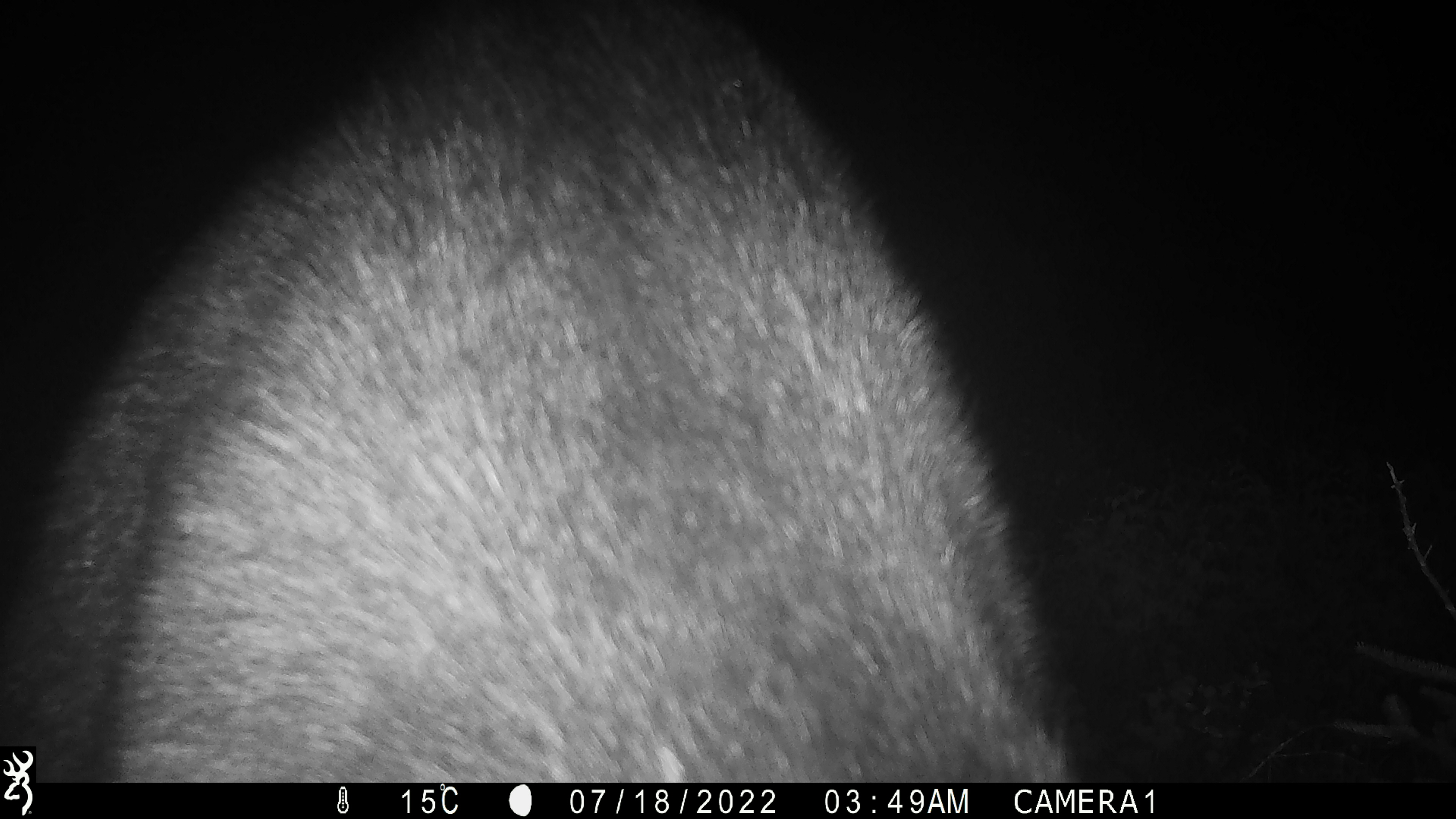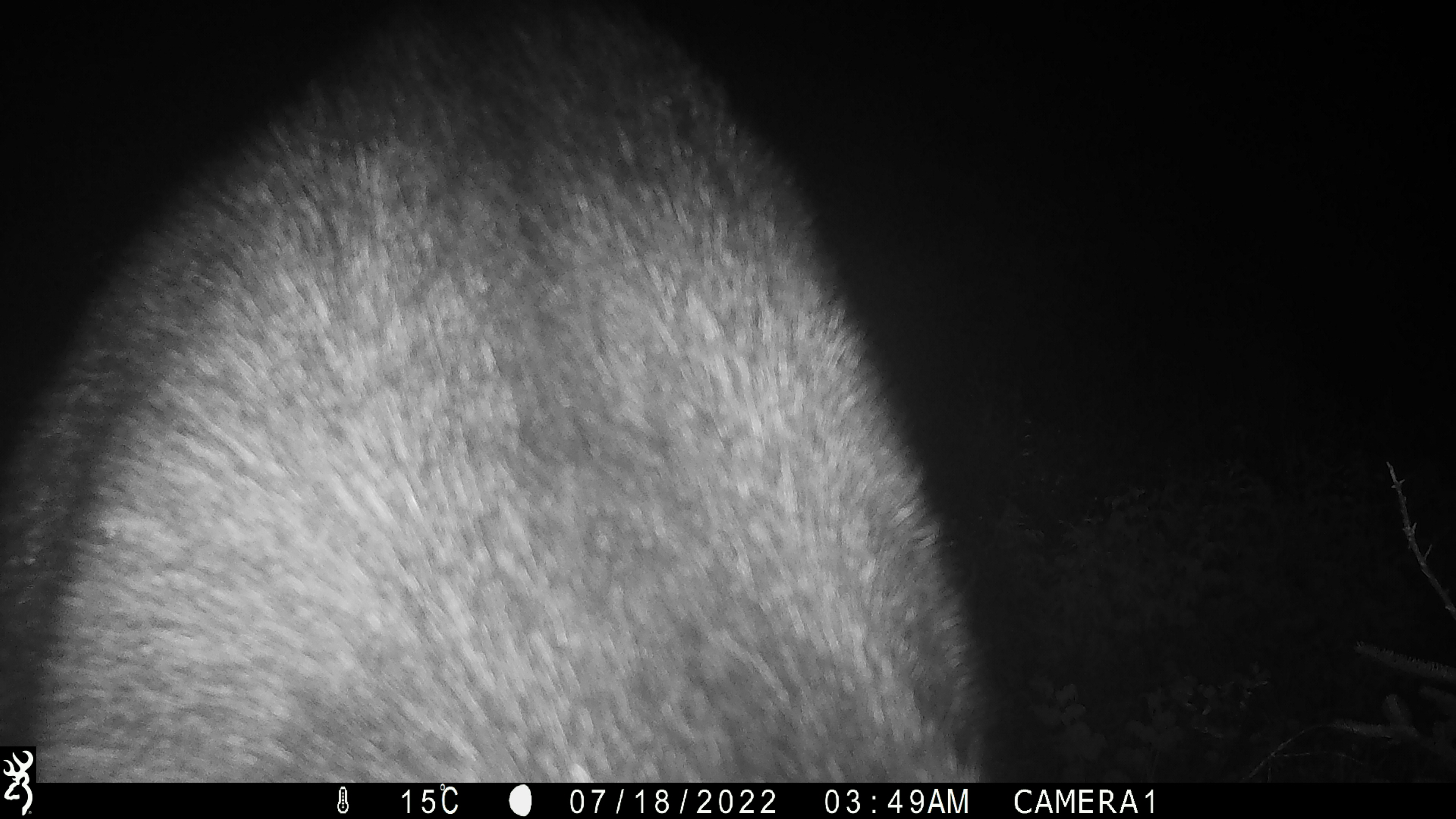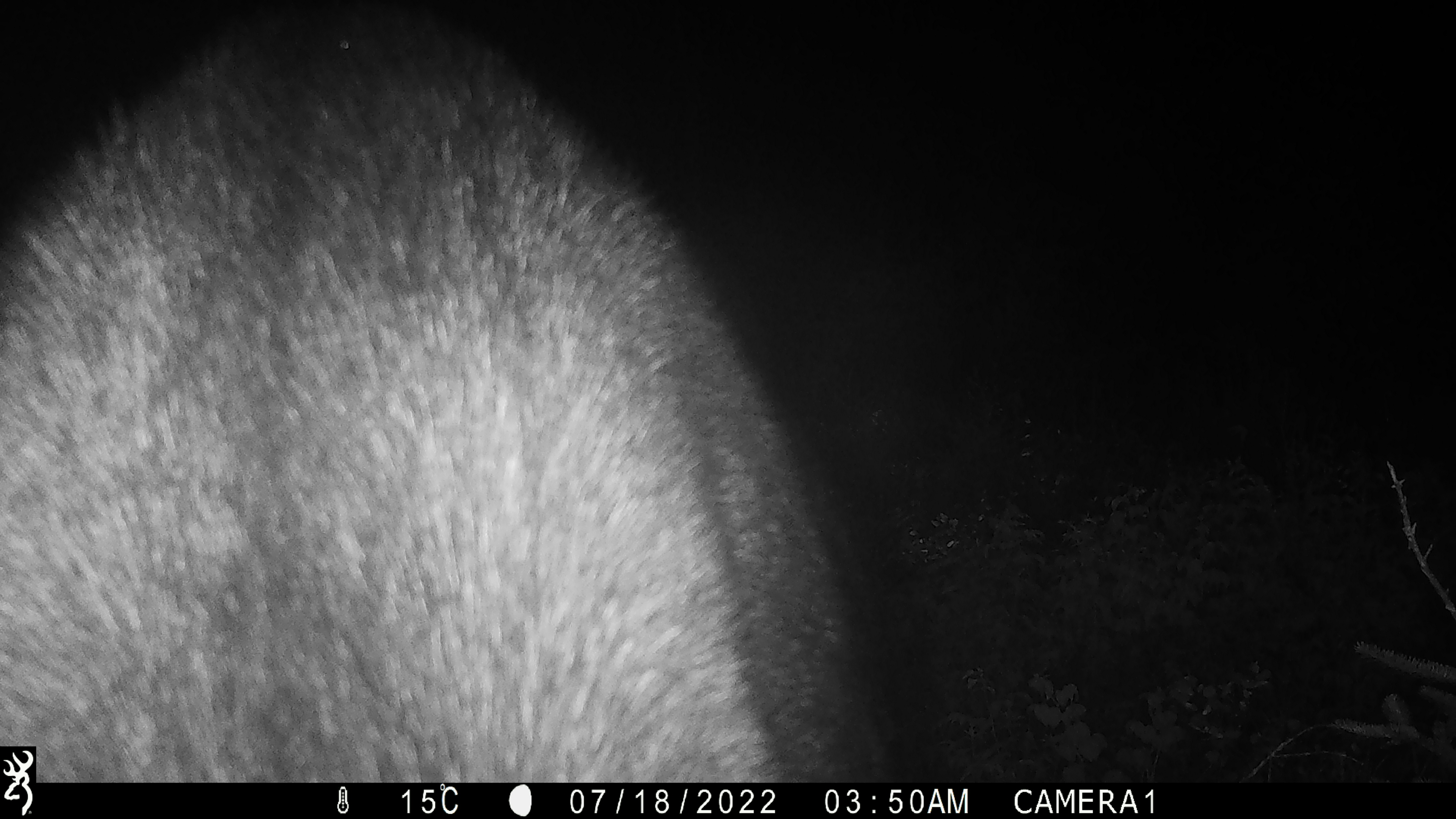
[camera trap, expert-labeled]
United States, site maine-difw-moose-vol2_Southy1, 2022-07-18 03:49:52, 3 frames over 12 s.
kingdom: Animalia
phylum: Chordata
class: Mammalia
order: Artiodactyla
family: Cervidae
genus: Alces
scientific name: Alces alces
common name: moose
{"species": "moose (Alces alces)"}